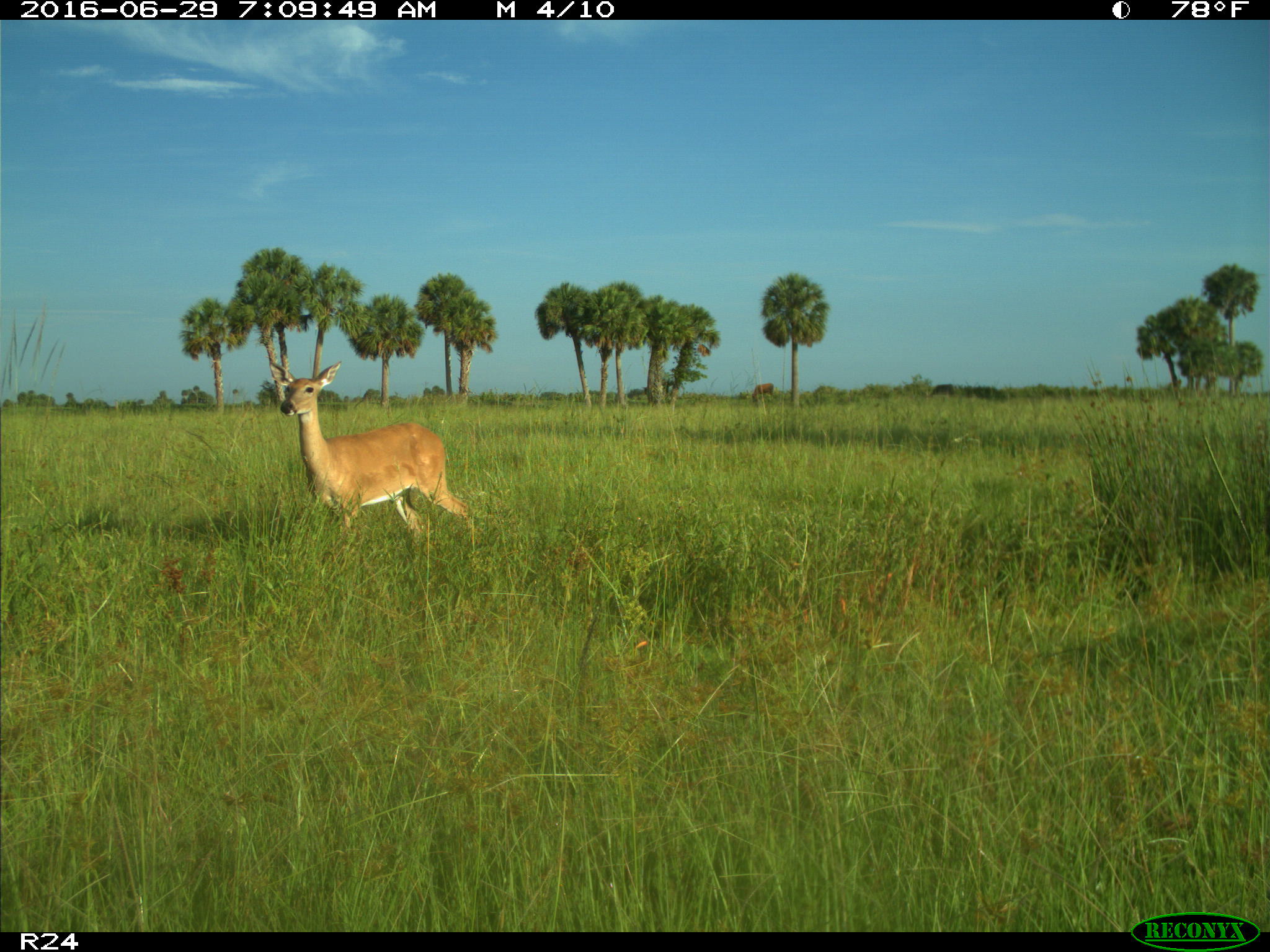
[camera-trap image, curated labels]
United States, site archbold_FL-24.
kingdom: Animalia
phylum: Chordata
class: Mammalia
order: Artiodactyla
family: Cervidae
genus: Odocoileus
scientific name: Odocoileus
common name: deer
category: unidentified deer